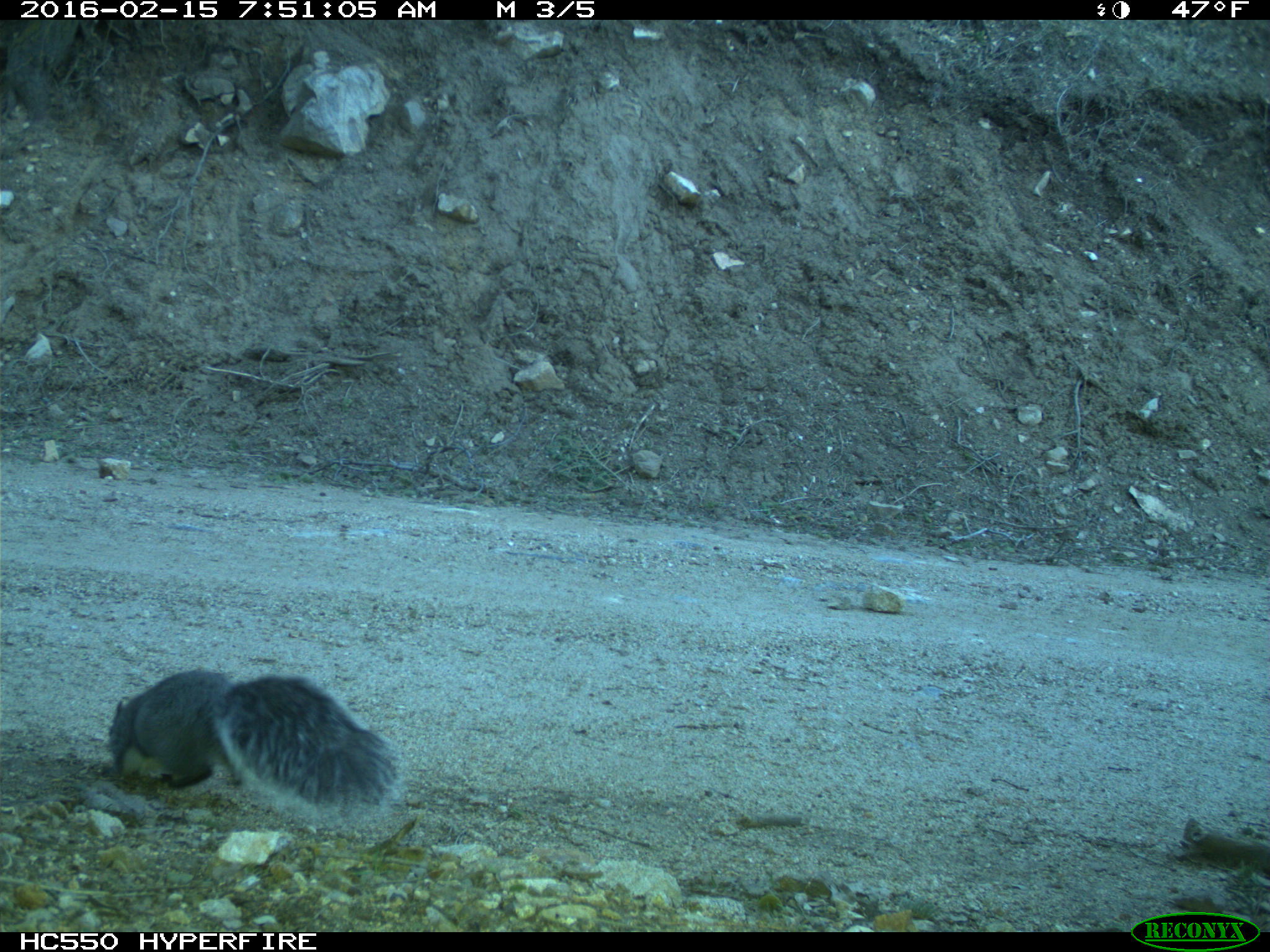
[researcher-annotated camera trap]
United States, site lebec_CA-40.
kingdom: Animalia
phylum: Chordata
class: Mammalia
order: Rodentia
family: Sciuridae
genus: Sciurus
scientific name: Sciurus carolinensis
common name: eastern gray squirrel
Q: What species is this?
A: Sciurus carolinensis (eastern gray squirrel).